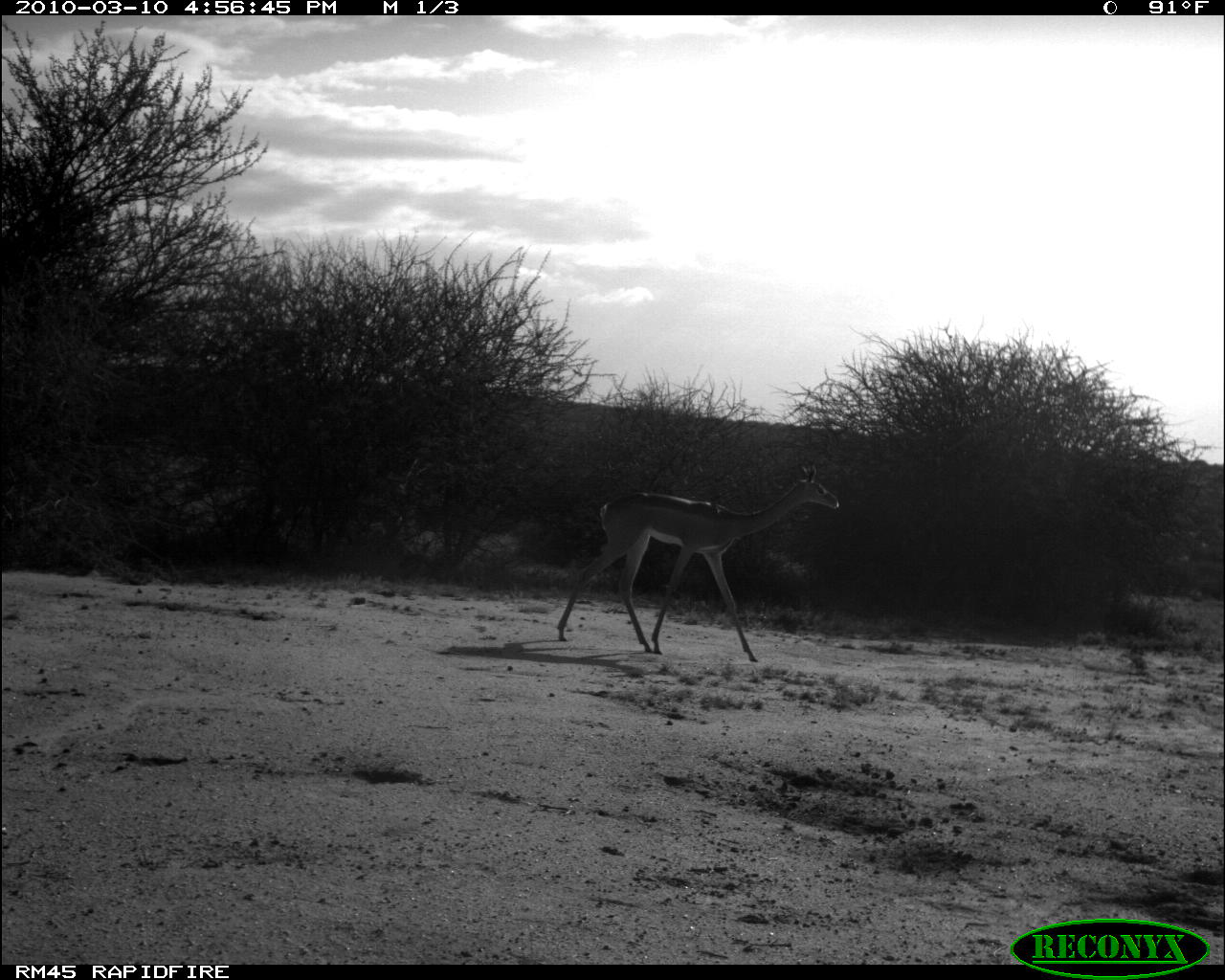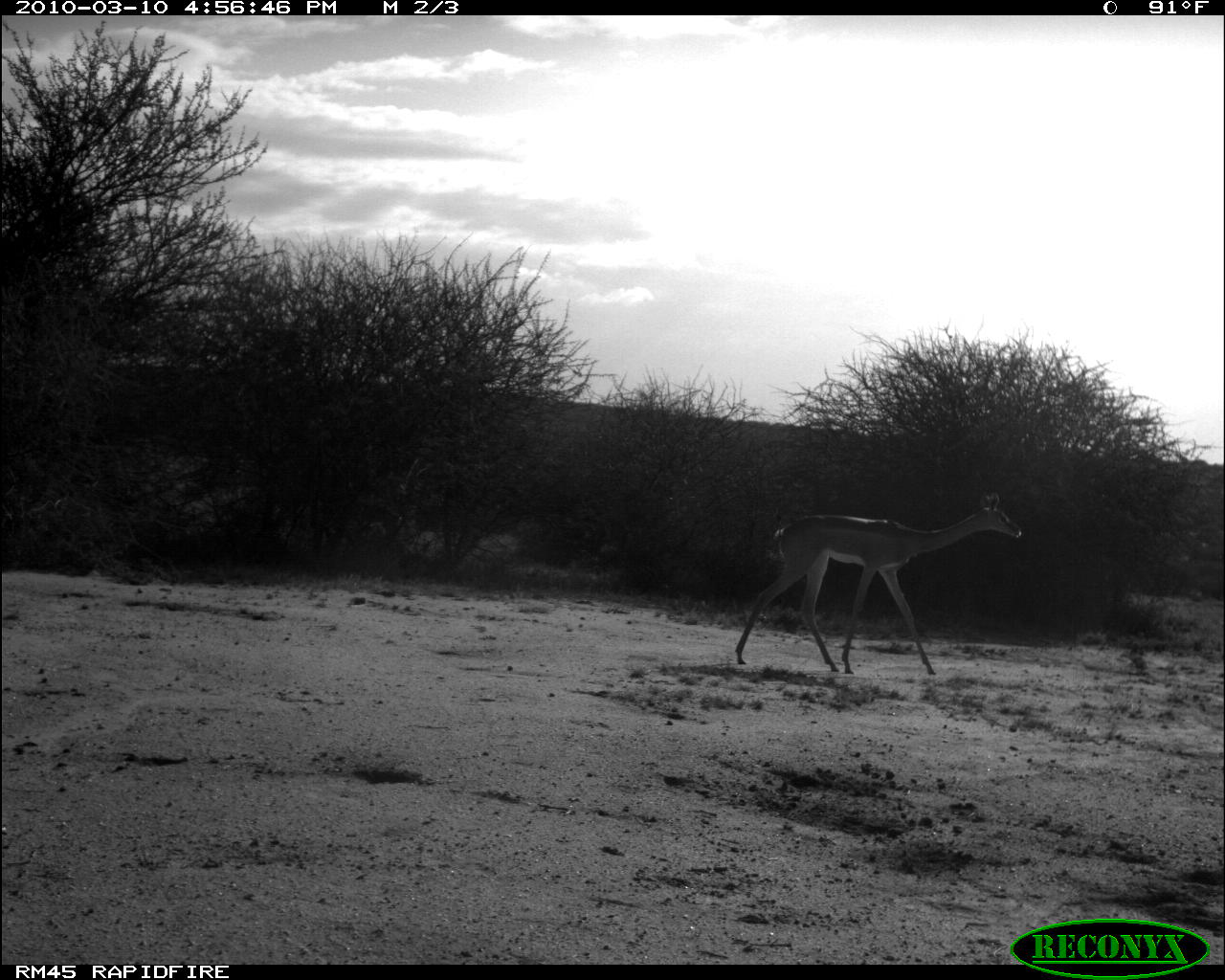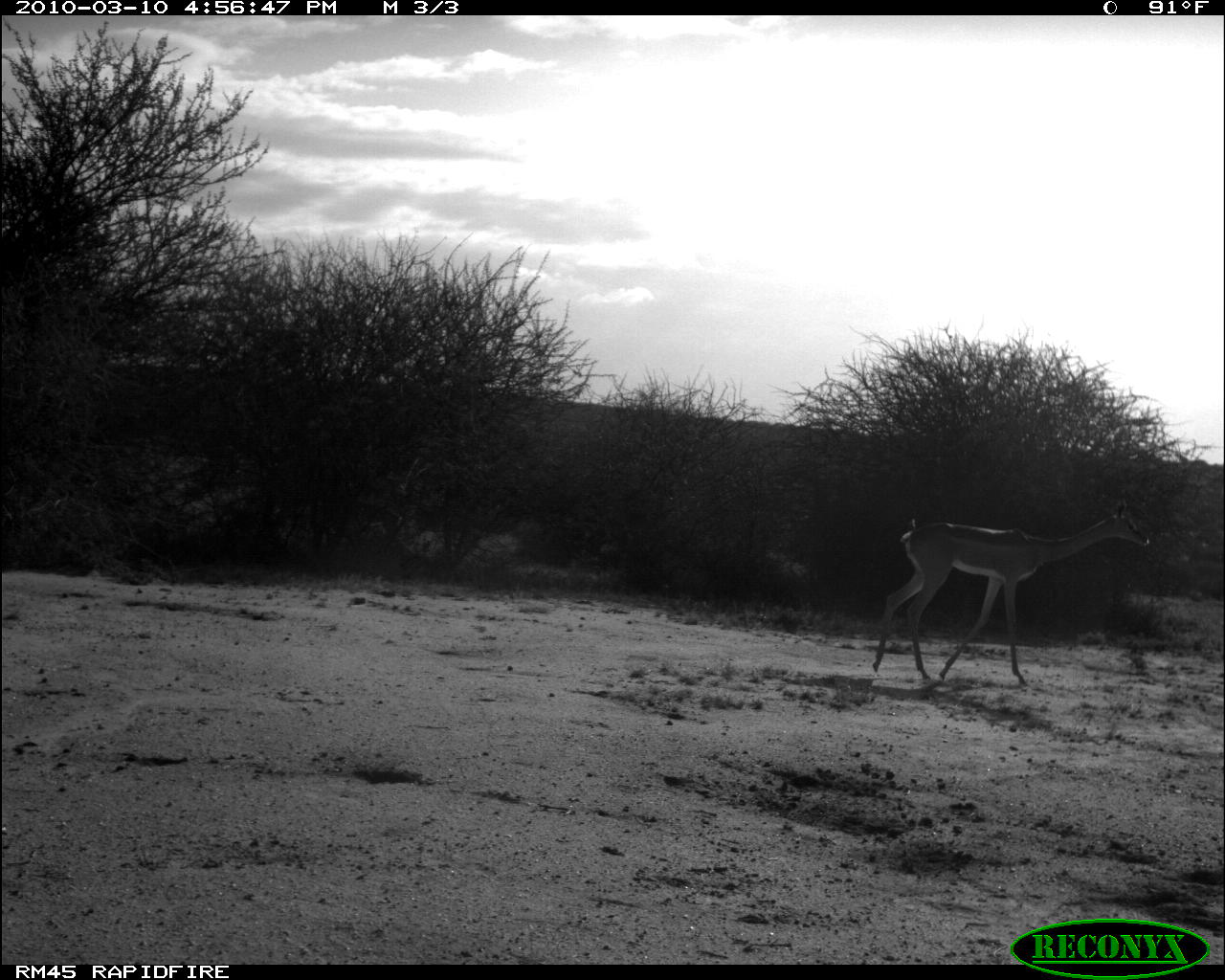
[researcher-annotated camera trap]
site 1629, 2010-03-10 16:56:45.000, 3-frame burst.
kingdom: Animalia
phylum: Chordata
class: Mammalia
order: Artiodactyla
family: Bovidae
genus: Litocranius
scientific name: Litocranius walleri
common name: gerenuk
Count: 1.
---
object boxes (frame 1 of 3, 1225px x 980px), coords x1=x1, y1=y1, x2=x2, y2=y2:
litocranius walleri: x1=556, y1=465, x2=840, y2=663